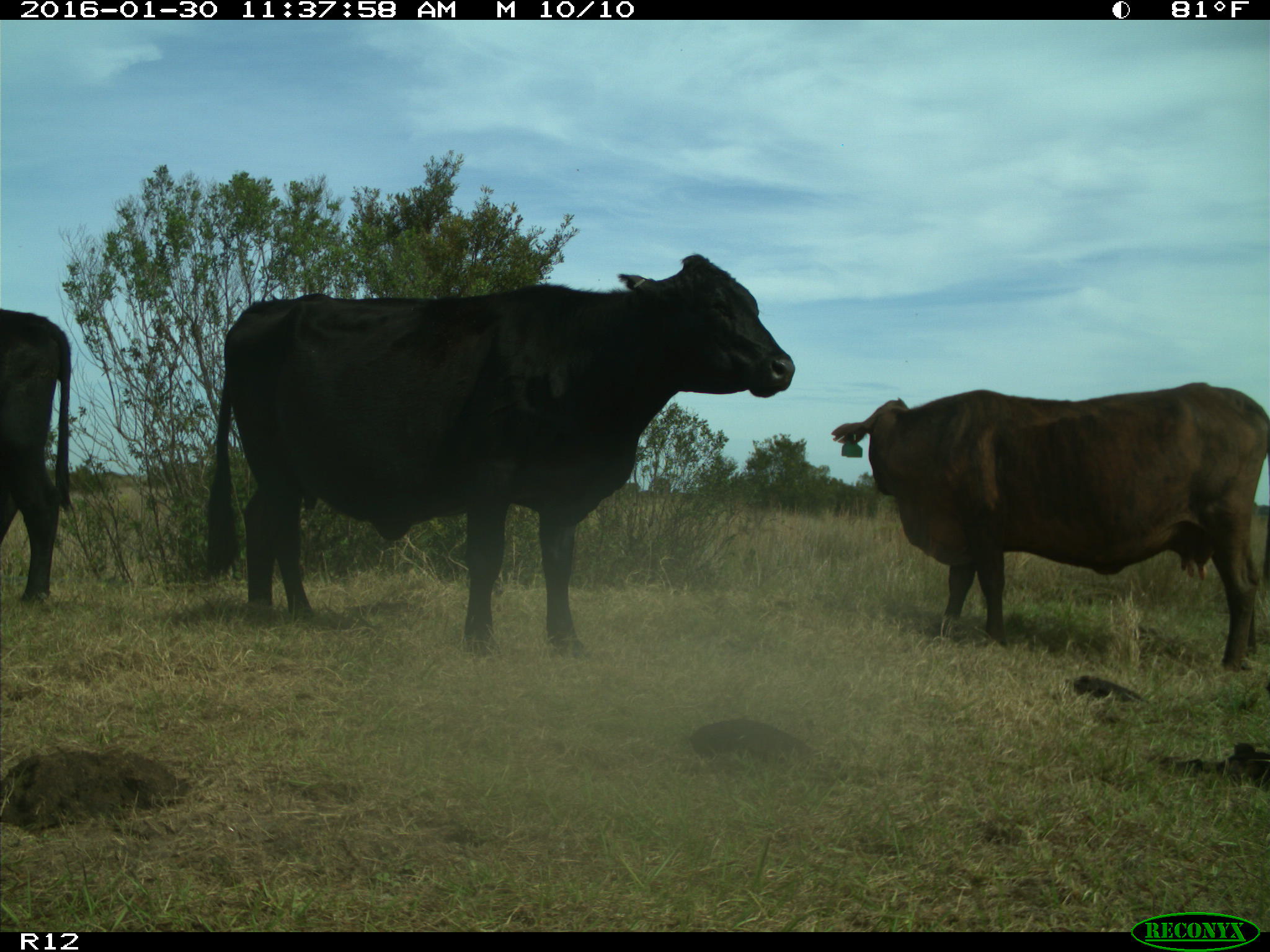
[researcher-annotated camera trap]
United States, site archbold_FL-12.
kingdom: Animalia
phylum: Chordata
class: Mammalia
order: Artiodactyla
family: Bovidae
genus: Bos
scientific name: Bos taurus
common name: domestic cow